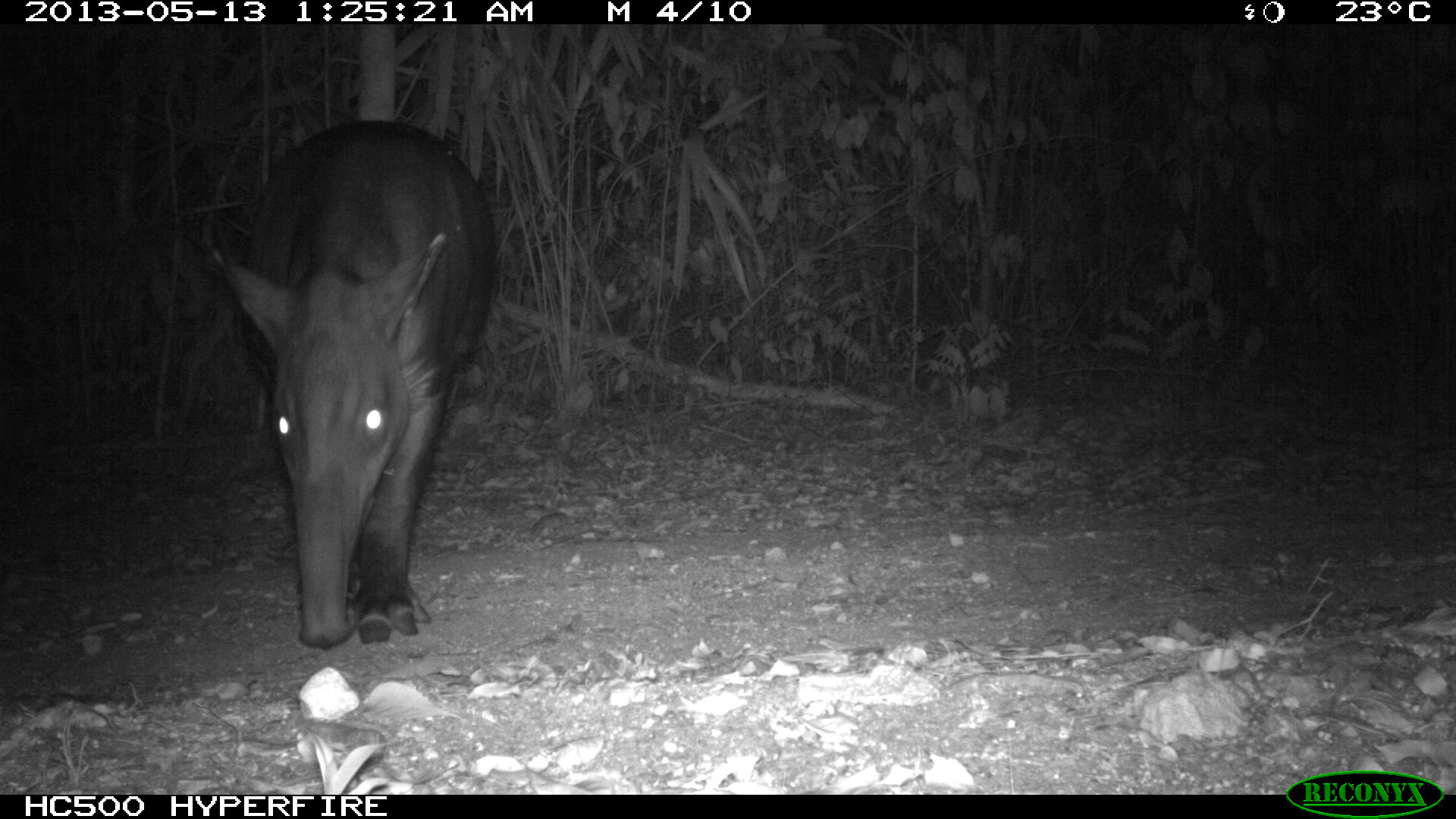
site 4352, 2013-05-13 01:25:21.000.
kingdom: Animalia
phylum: Chordata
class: Mammalia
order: Perissodactyla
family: Tapiridae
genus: Tapirus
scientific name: Tapirus bairdii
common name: baird's tapir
Tapirus bairdii (baird's tapir), count 2.